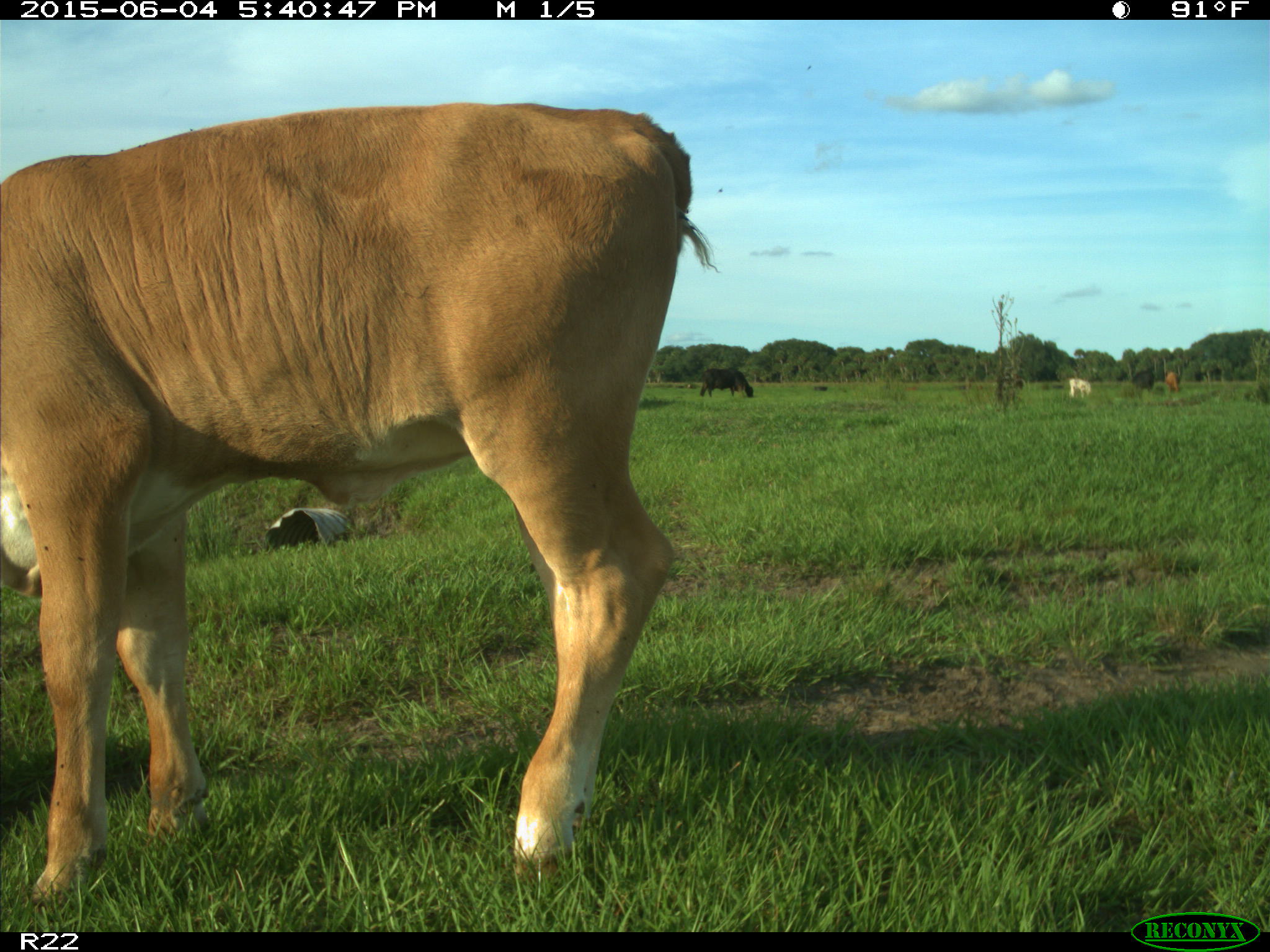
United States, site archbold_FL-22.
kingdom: Animalia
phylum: Chordata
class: Mammalia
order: Artiodactyla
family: Bovidae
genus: Bos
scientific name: Bos taurus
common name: domestic cow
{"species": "Bos taurus (domestic cow)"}